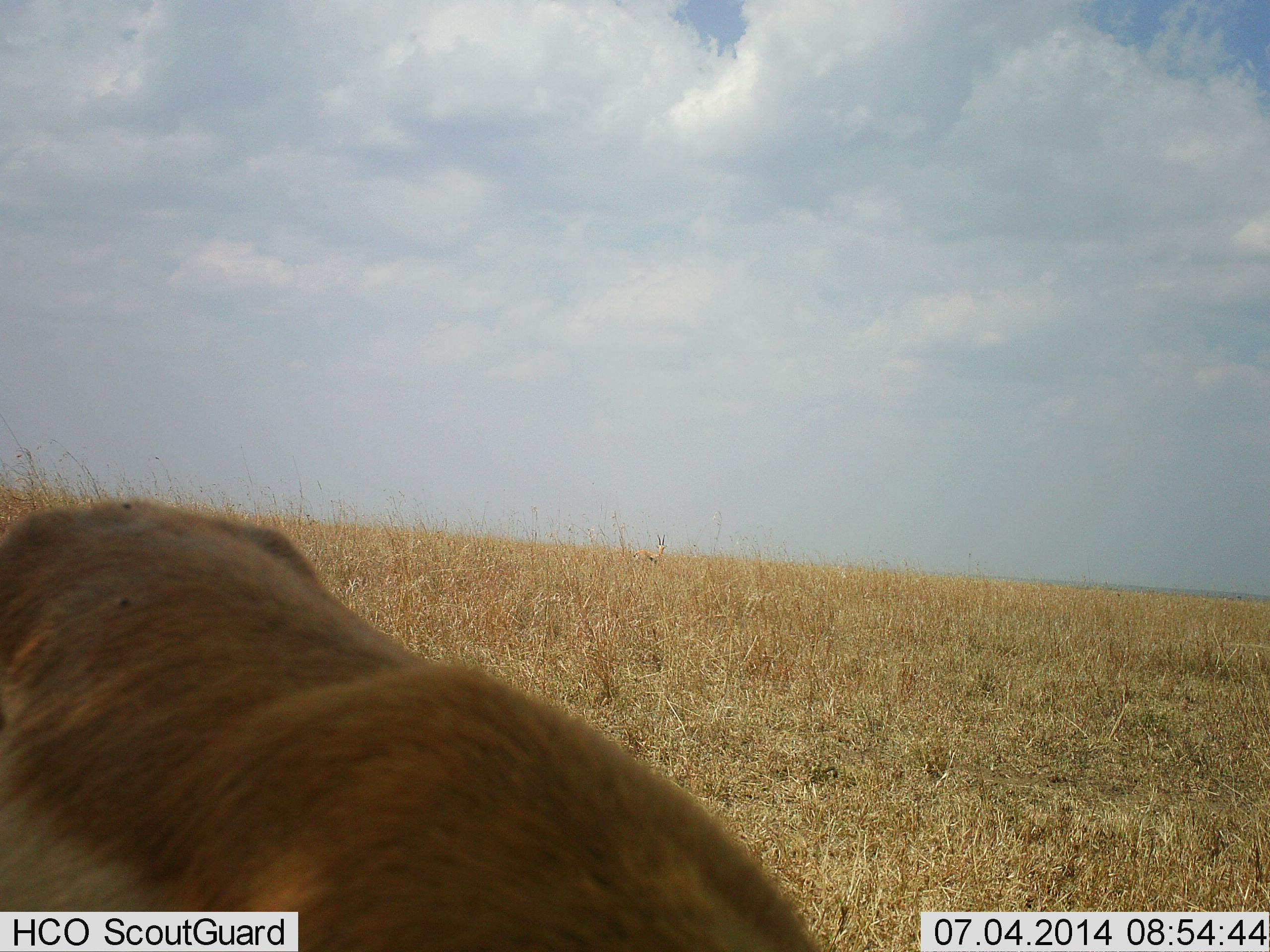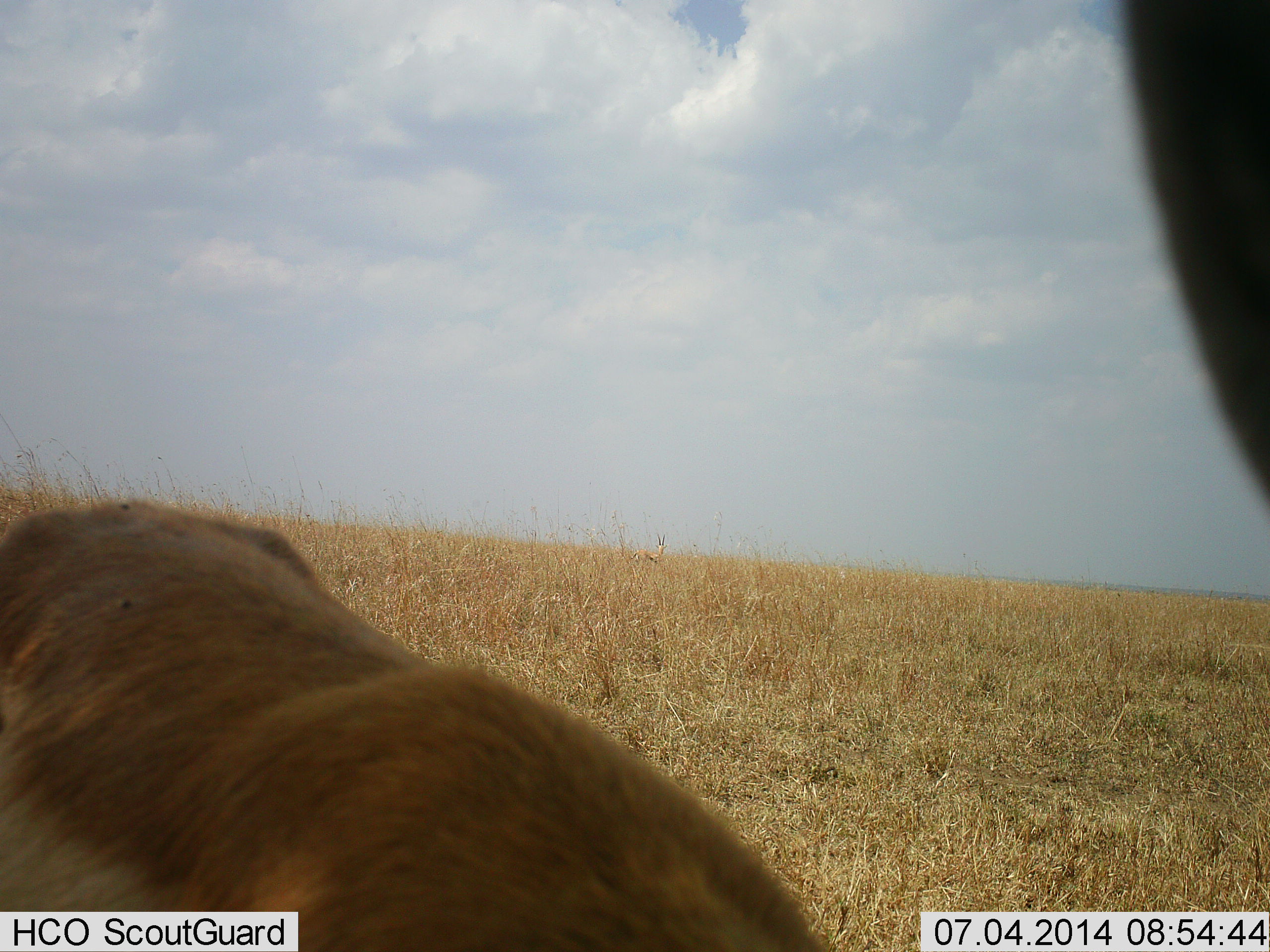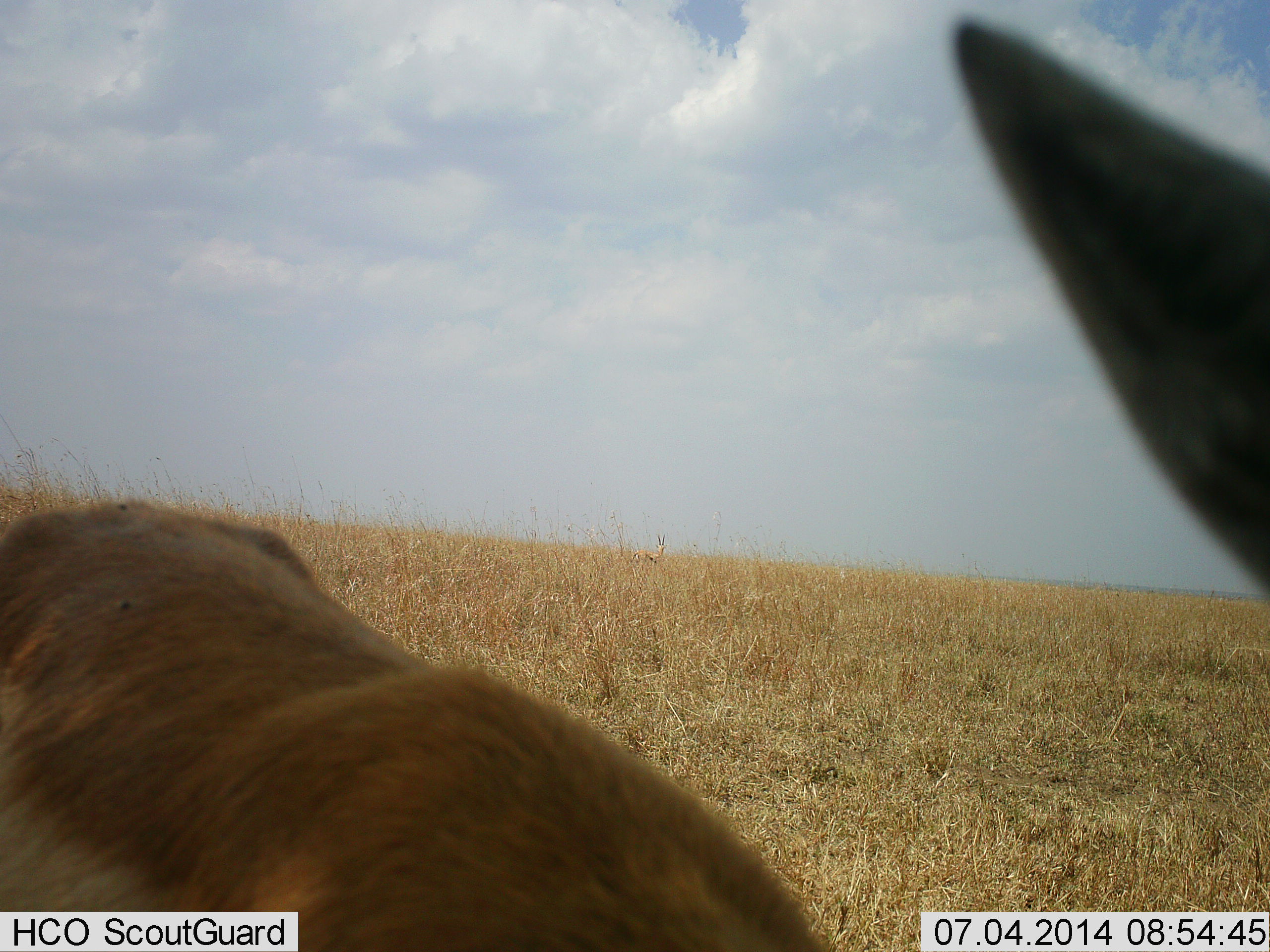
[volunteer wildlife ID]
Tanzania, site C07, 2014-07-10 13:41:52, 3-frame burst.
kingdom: Animalia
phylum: Chordata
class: Mammalia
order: Artiodactyla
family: Bovidae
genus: Eudorcas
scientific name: Eudorcas thomsonii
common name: thomson's gazelle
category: gazellethomsons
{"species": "gazellethomsons (thomson's gazelle) (Eudorcas thomsonii)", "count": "1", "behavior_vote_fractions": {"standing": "90%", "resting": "0%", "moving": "10%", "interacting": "0%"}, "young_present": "0%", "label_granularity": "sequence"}